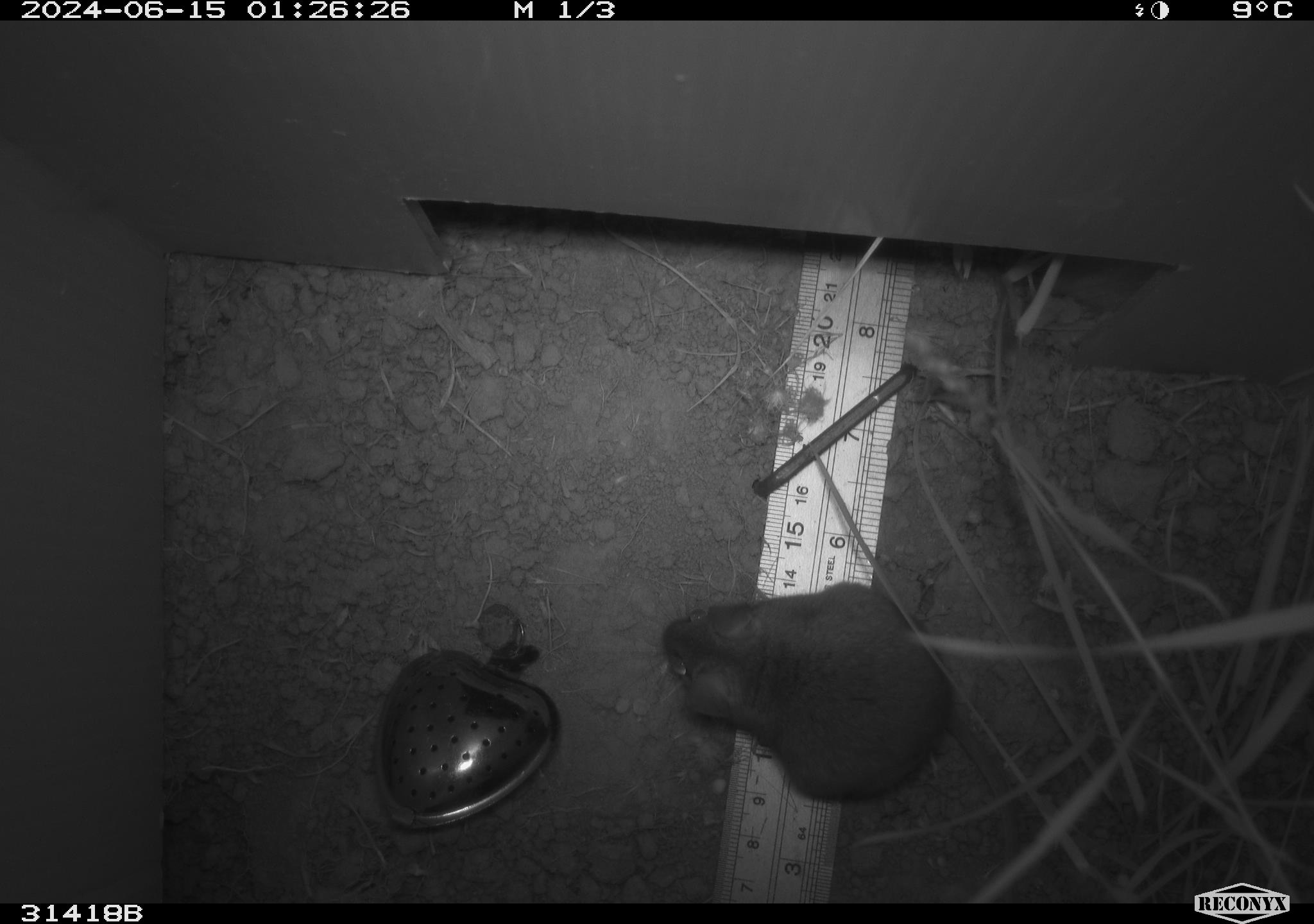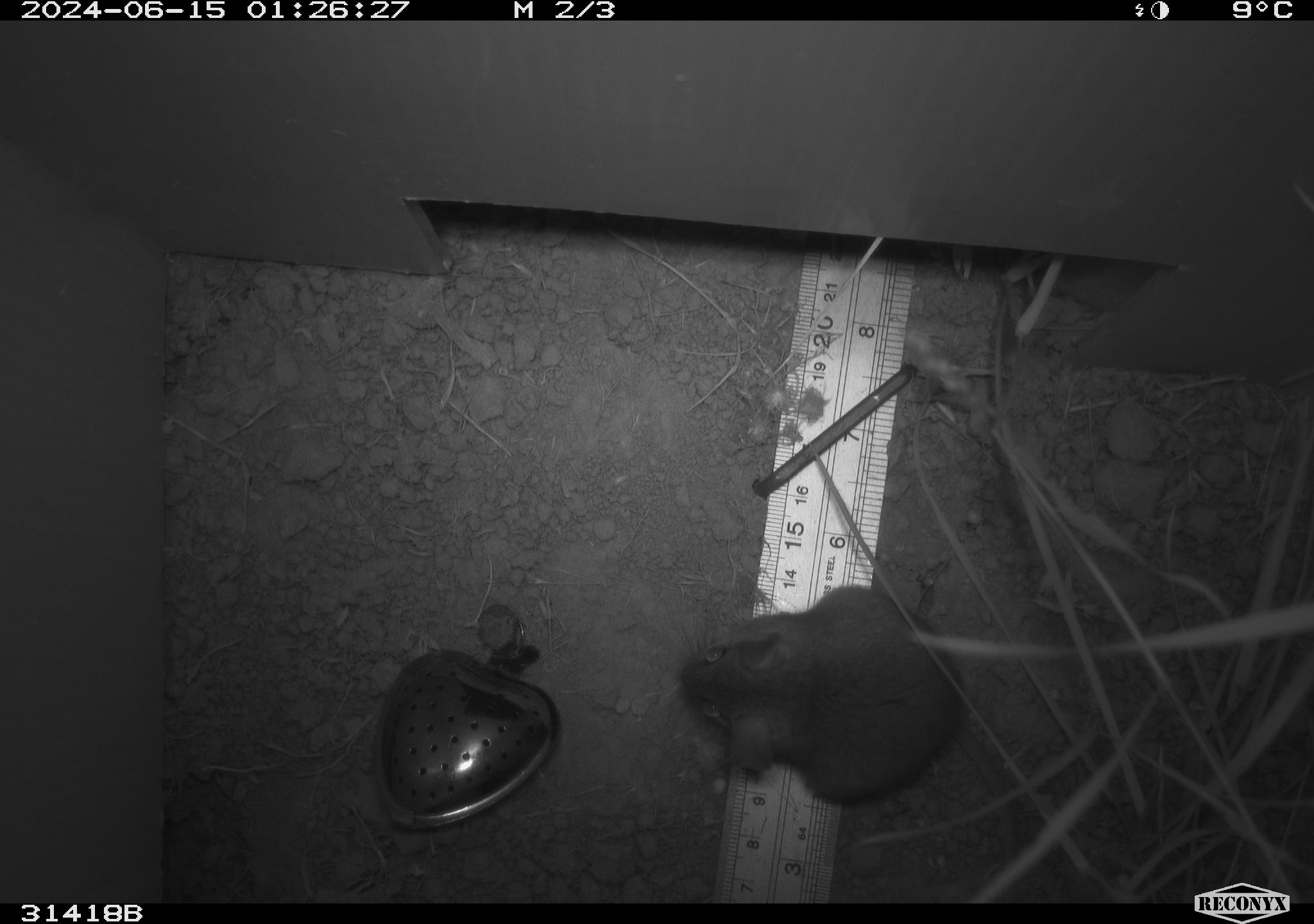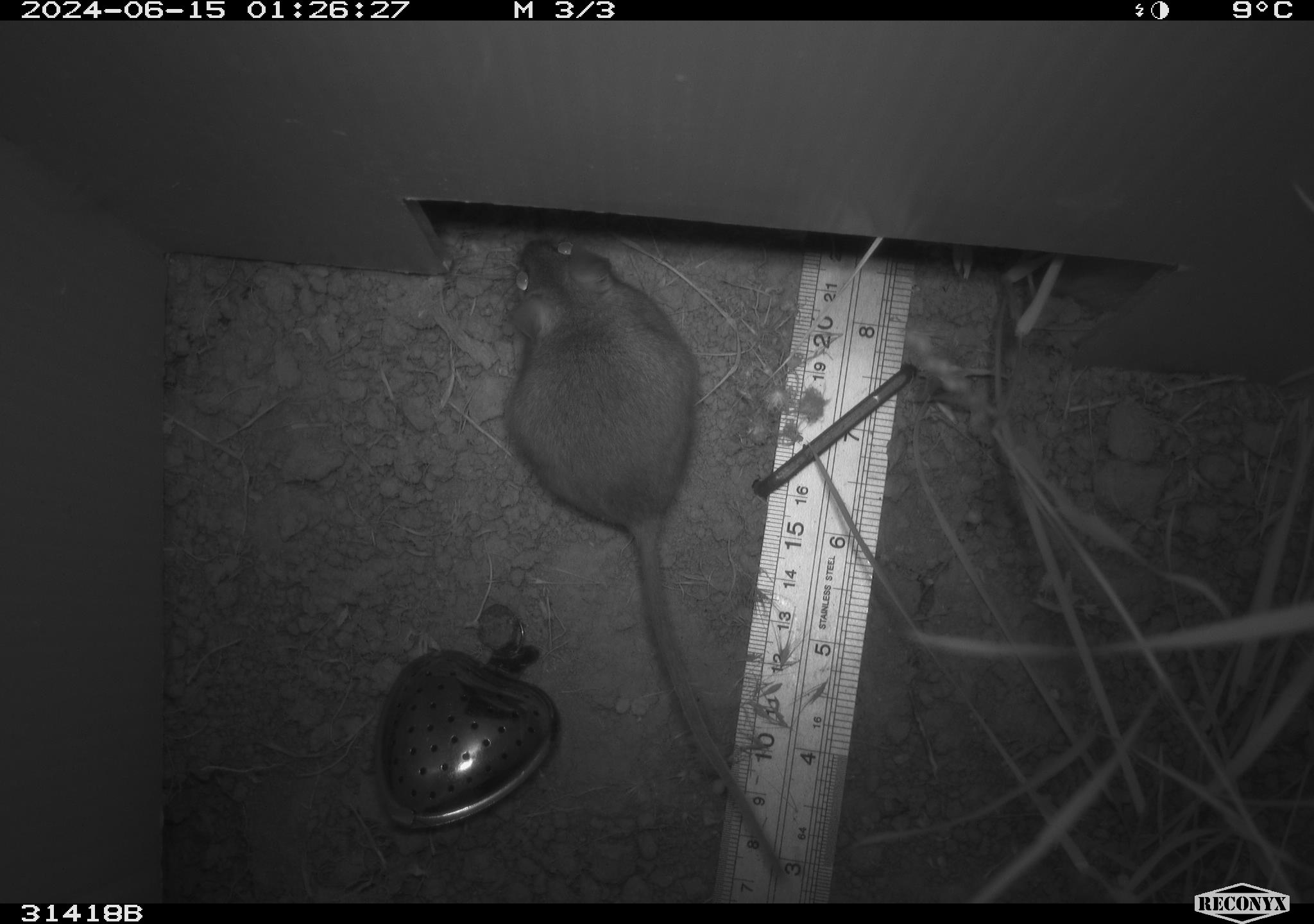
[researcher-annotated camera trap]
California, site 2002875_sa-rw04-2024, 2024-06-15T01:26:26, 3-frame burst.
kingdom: Animalia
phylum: Chordata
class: Mammalia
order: Rodentia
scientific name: Rodentia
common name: rodent